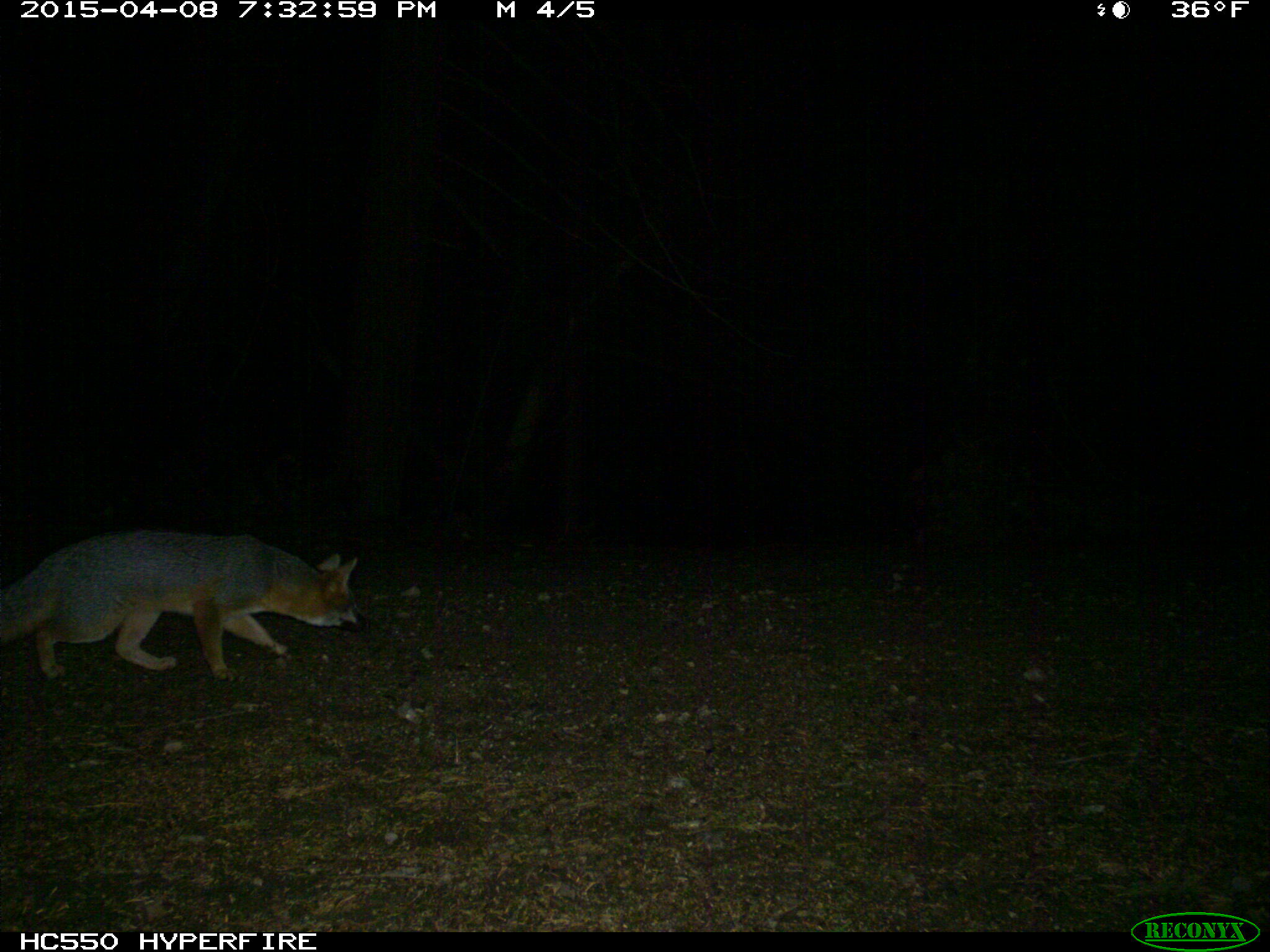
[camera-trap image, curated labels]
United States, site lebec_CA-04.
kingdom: Animalia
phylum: Chordata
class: Mammalia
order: Carnivora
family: Canidae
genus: Urocyon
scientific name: Urocyon cinereoargenteus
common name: gray fox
Urocyon cinereoargenteus (gray fox).